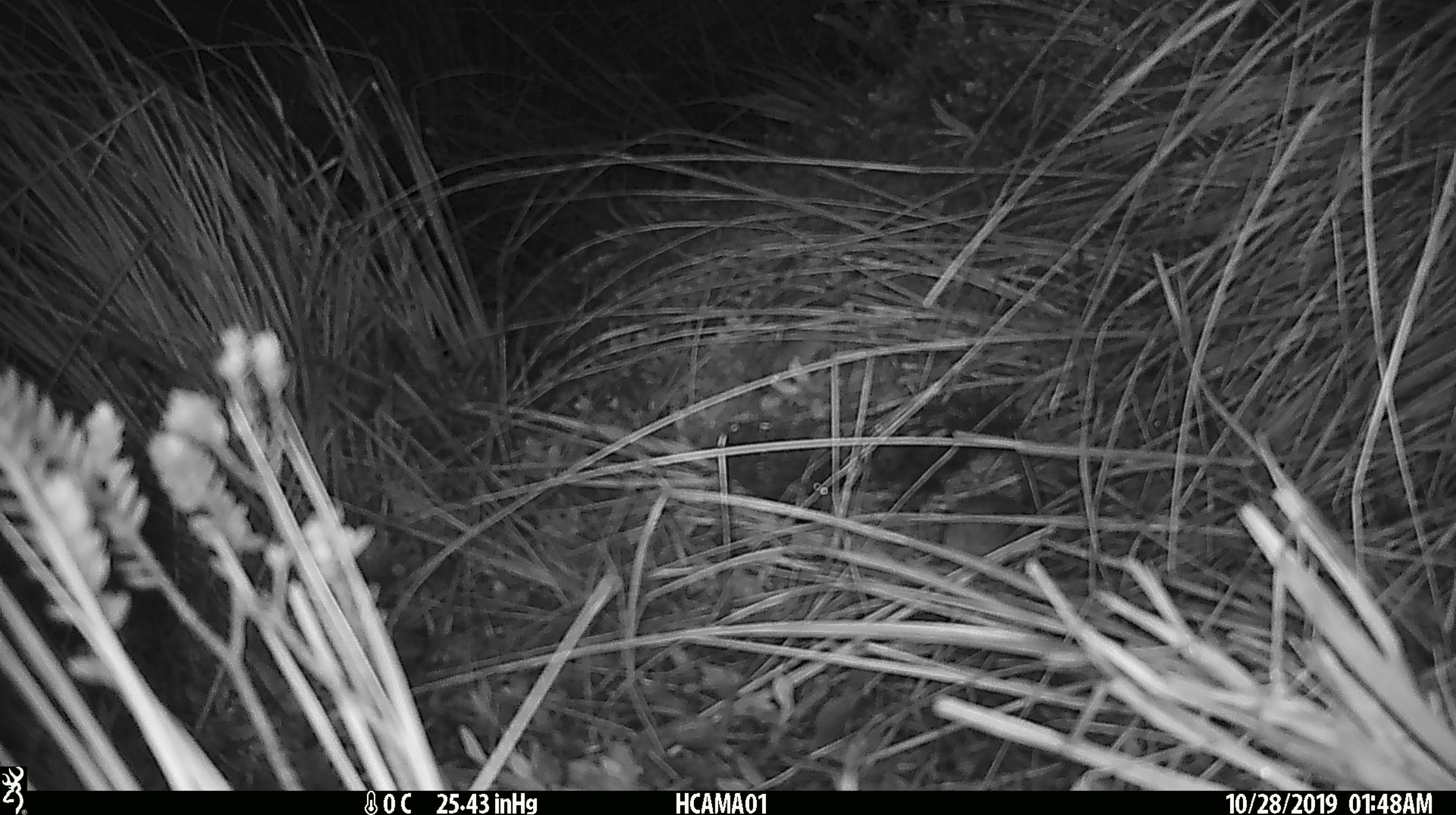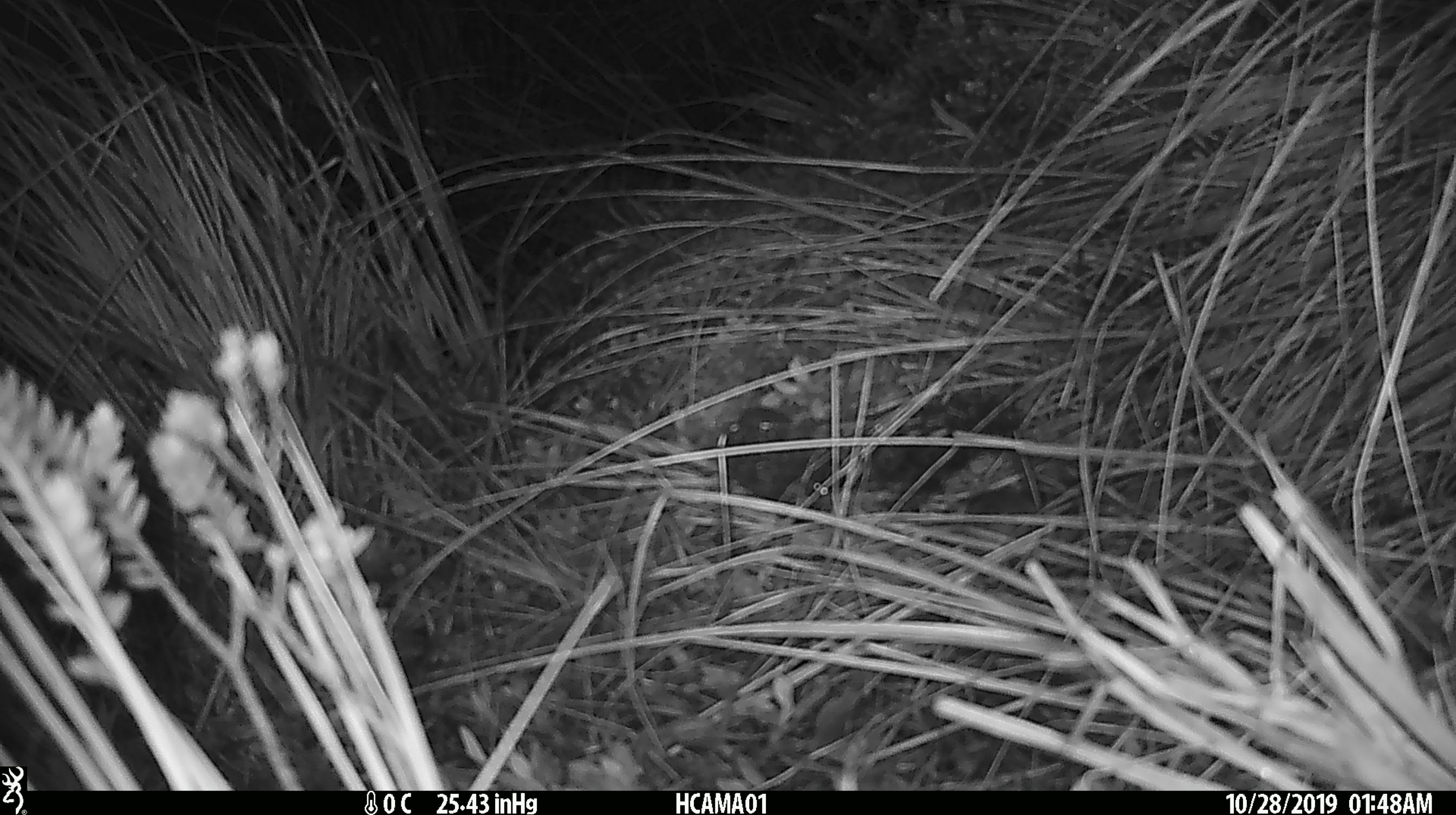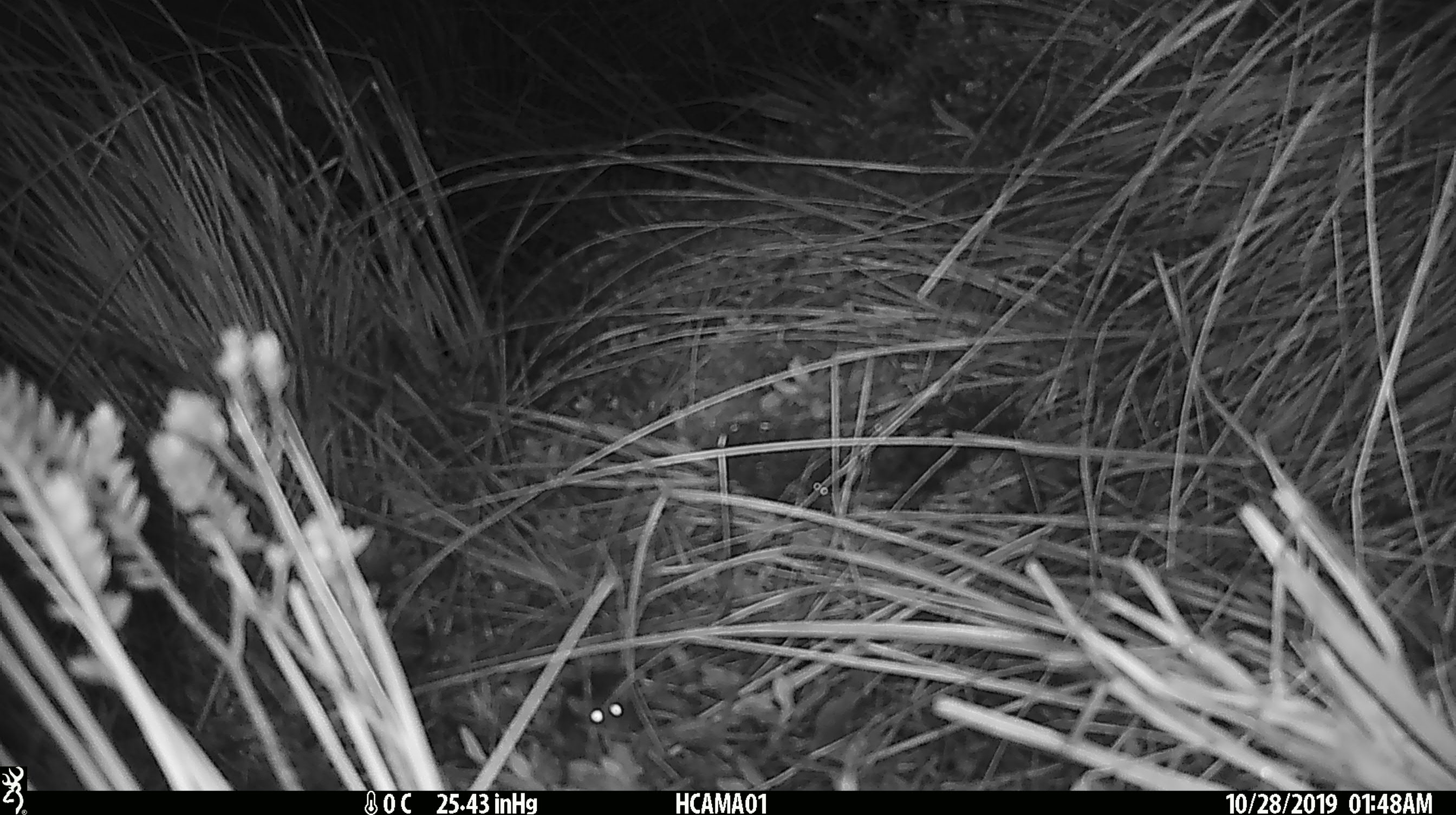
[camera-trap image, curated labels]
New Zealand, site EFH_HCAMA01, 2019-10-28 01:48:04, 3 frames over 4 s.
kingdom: Animalia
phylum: Chordata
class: Mammalia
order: Rodentia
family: Muridae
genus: Mus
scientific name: Mus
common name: mouse